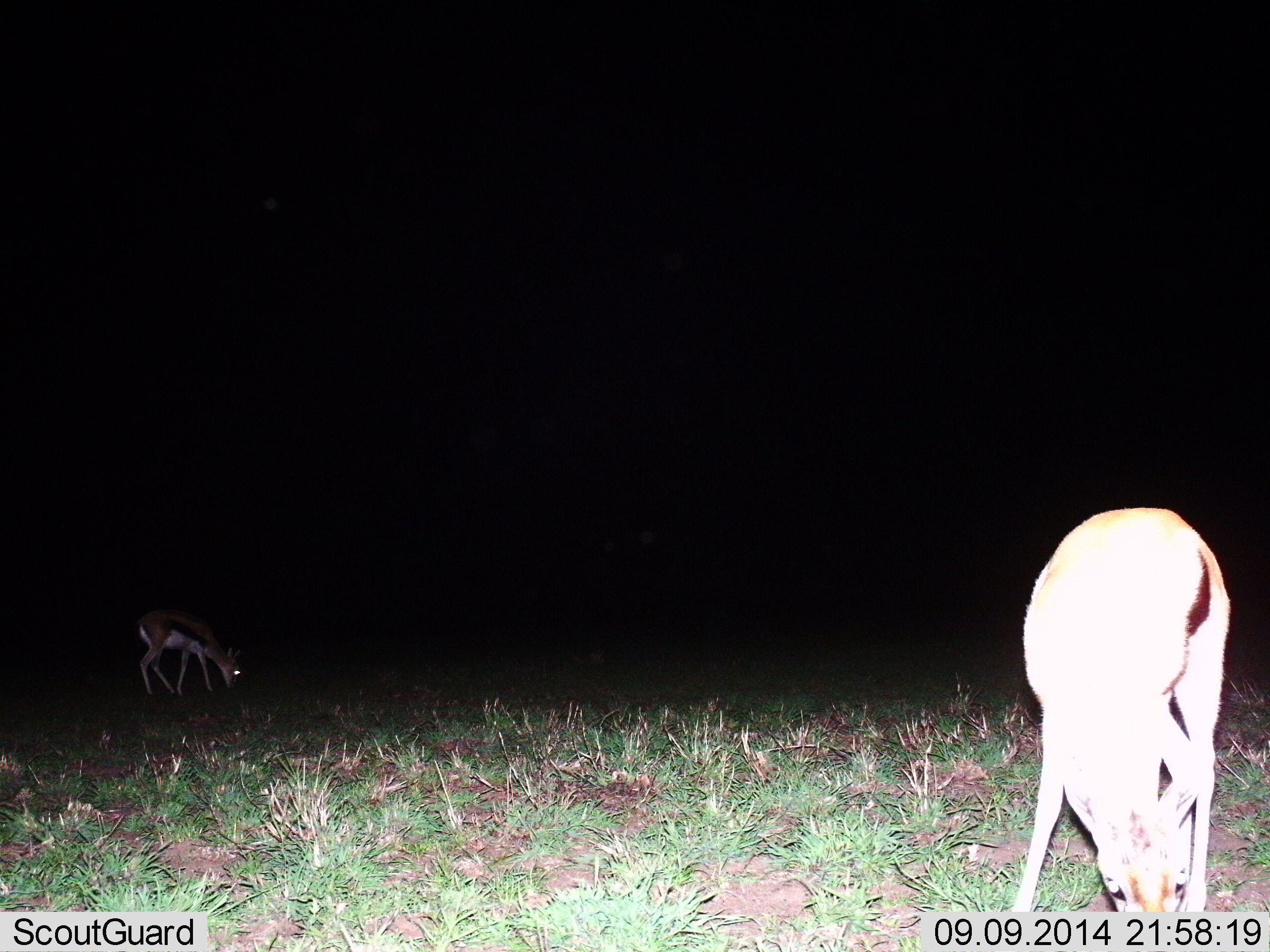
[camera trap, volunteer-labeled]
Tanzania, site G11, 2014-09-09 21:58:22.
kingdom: Animalia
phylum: Chordata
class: Mammalia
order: Artiodactyla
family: Bovidae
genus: Eudorcas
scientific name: Eudorcas thomsonii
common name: thomson's gazelle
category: gazellethomsons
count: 2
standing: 70%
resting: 0%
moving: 0%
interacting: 0%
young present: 0%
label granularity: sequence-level